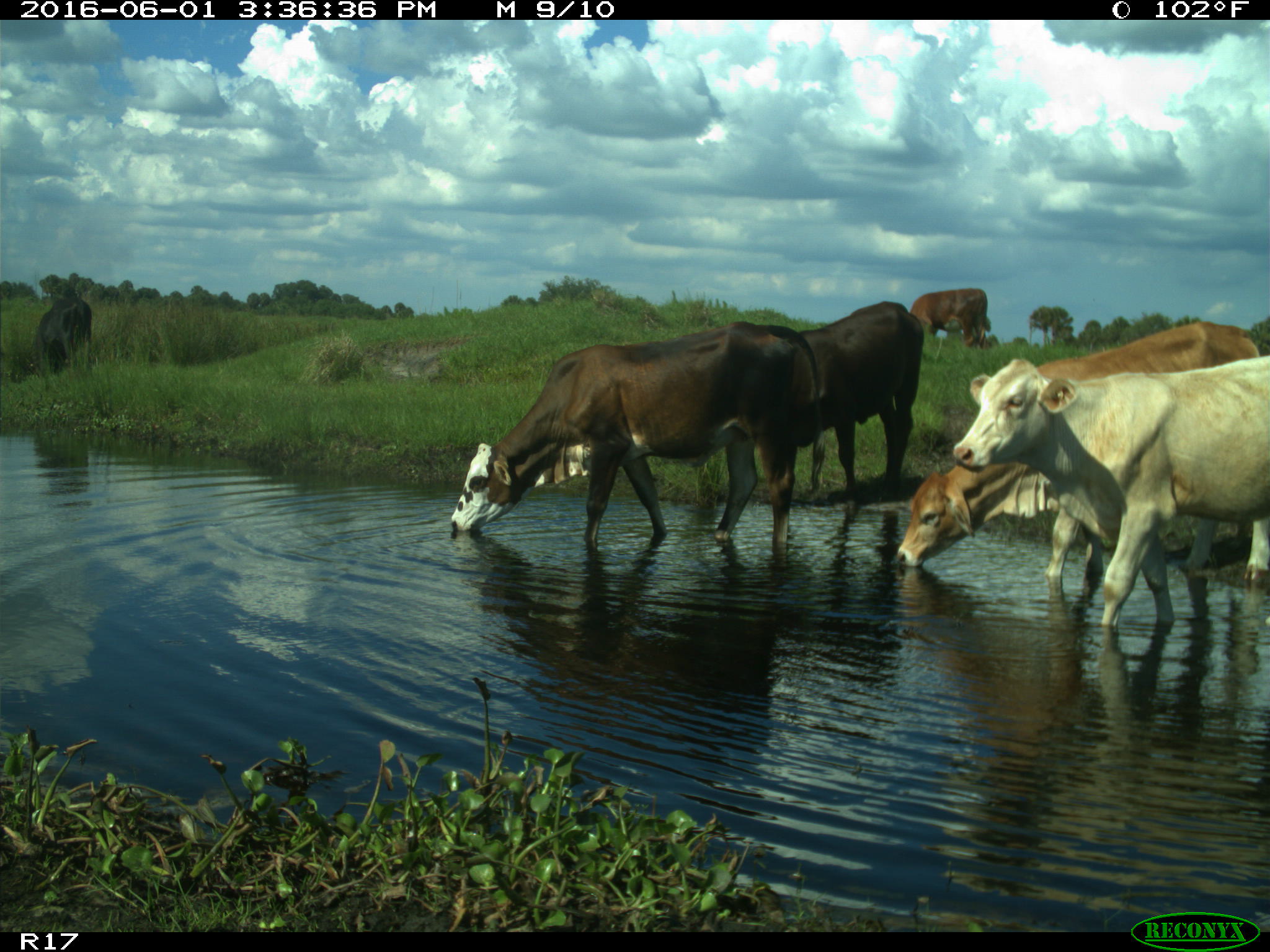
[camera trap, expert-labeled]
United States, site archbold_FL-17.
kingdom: Animalia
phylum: Chordata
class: Mammalia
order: Artiodactyla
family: Bovidae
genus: Bos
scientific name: Bos taurus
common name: domestic cow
Bos taurus (domestic cow).